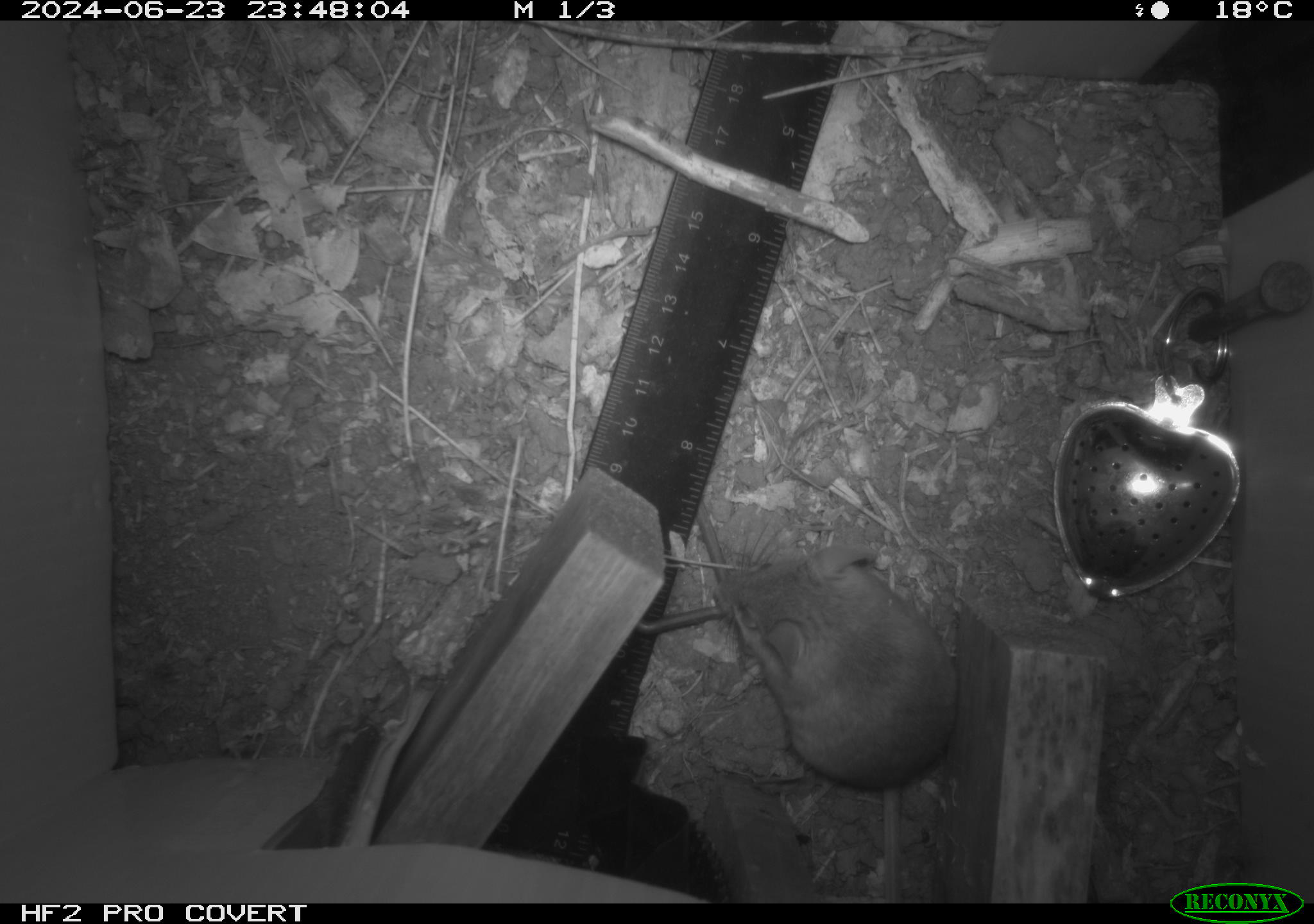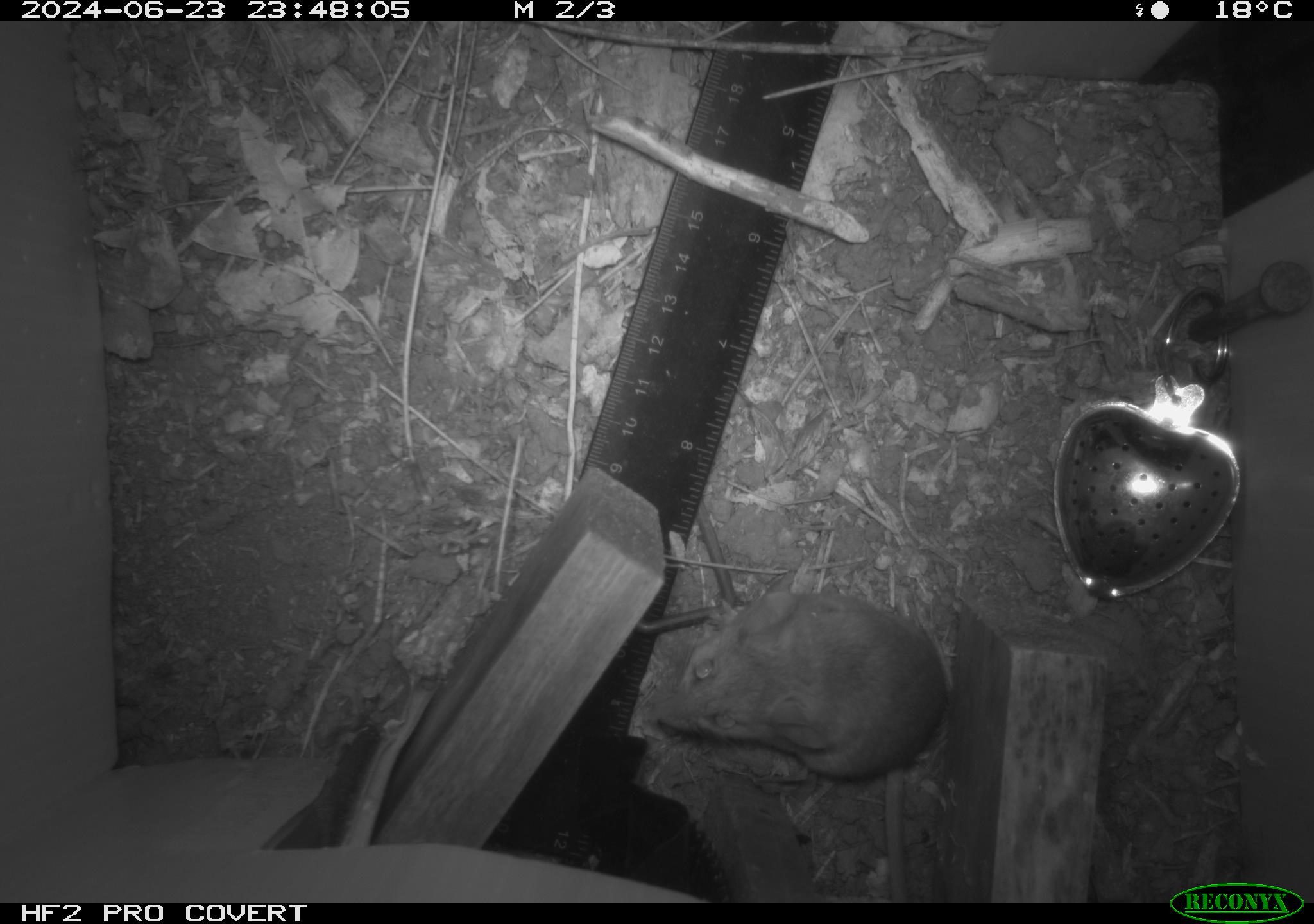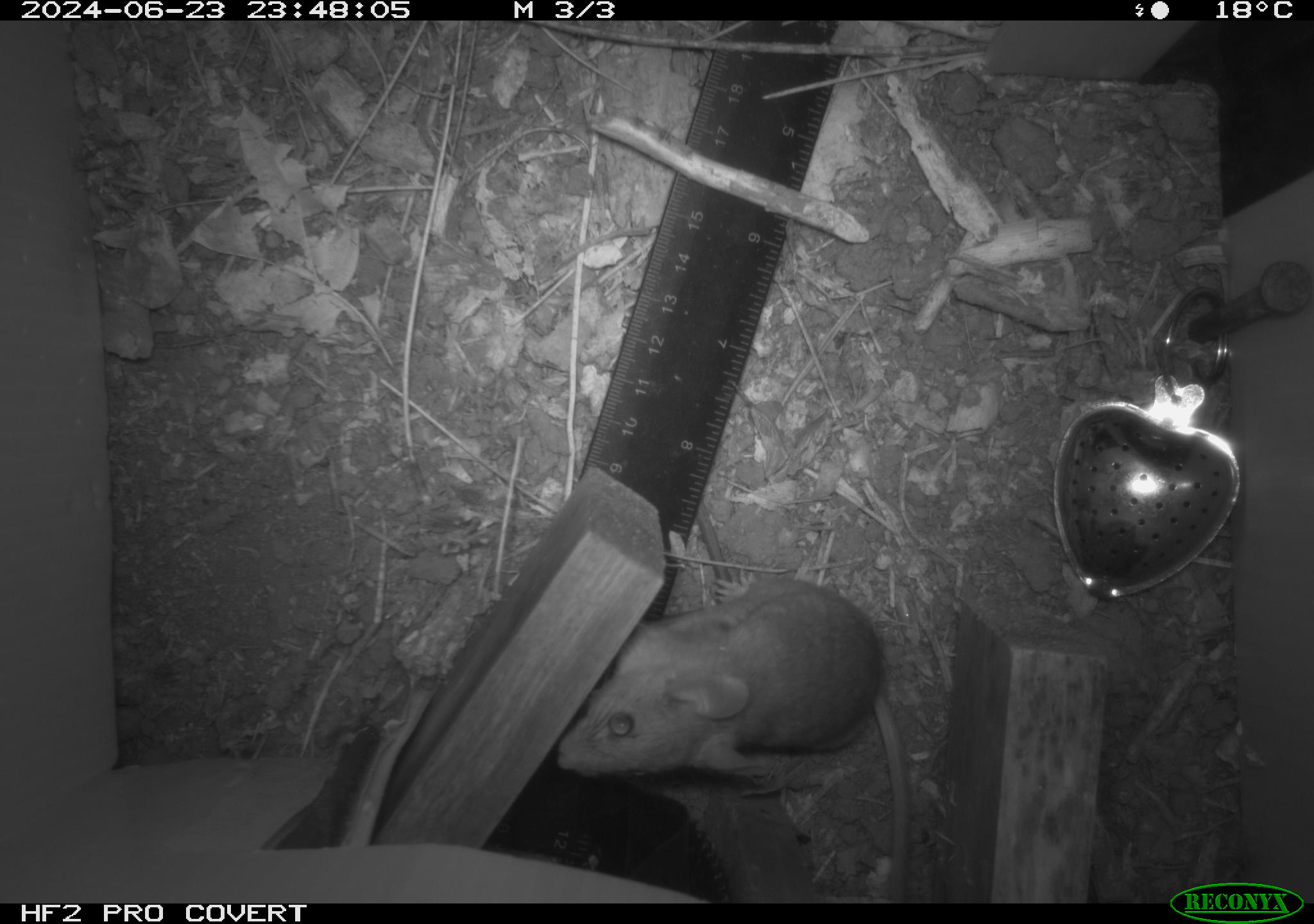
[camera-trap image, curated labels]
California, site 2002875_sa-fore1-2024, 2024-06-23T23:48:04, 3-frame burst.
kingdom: Animalia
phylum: Chordata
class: Mammalia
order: Rodentia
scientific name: Rodentia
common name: rodent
Rodent (Rodentia).